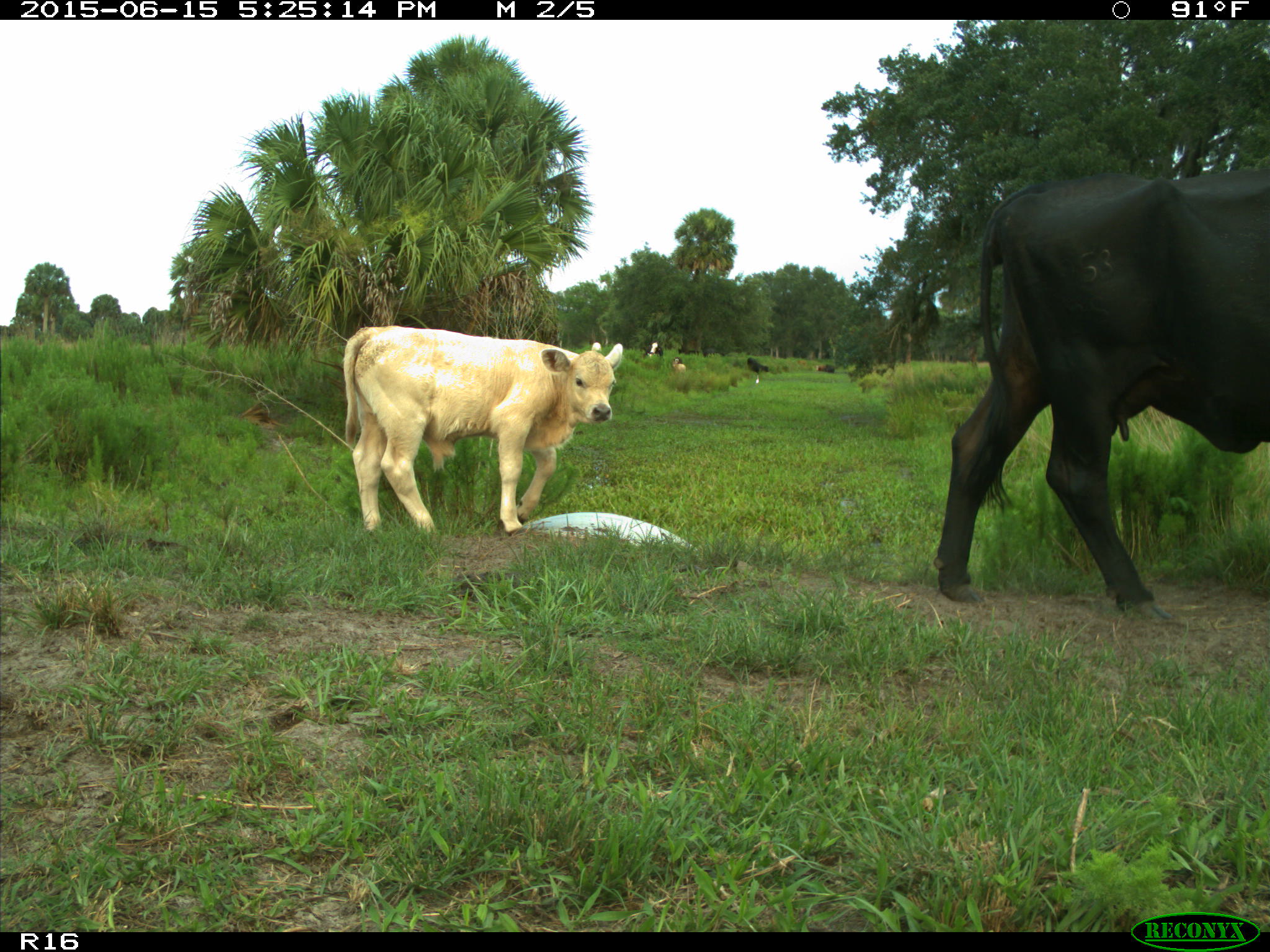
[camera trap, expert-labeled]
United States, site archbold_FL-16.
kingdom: Animalia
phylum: Chordata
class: Mammalia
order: Artiodactyla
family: Bovidae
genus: Bos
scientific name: Bos taurus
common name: domestic cow